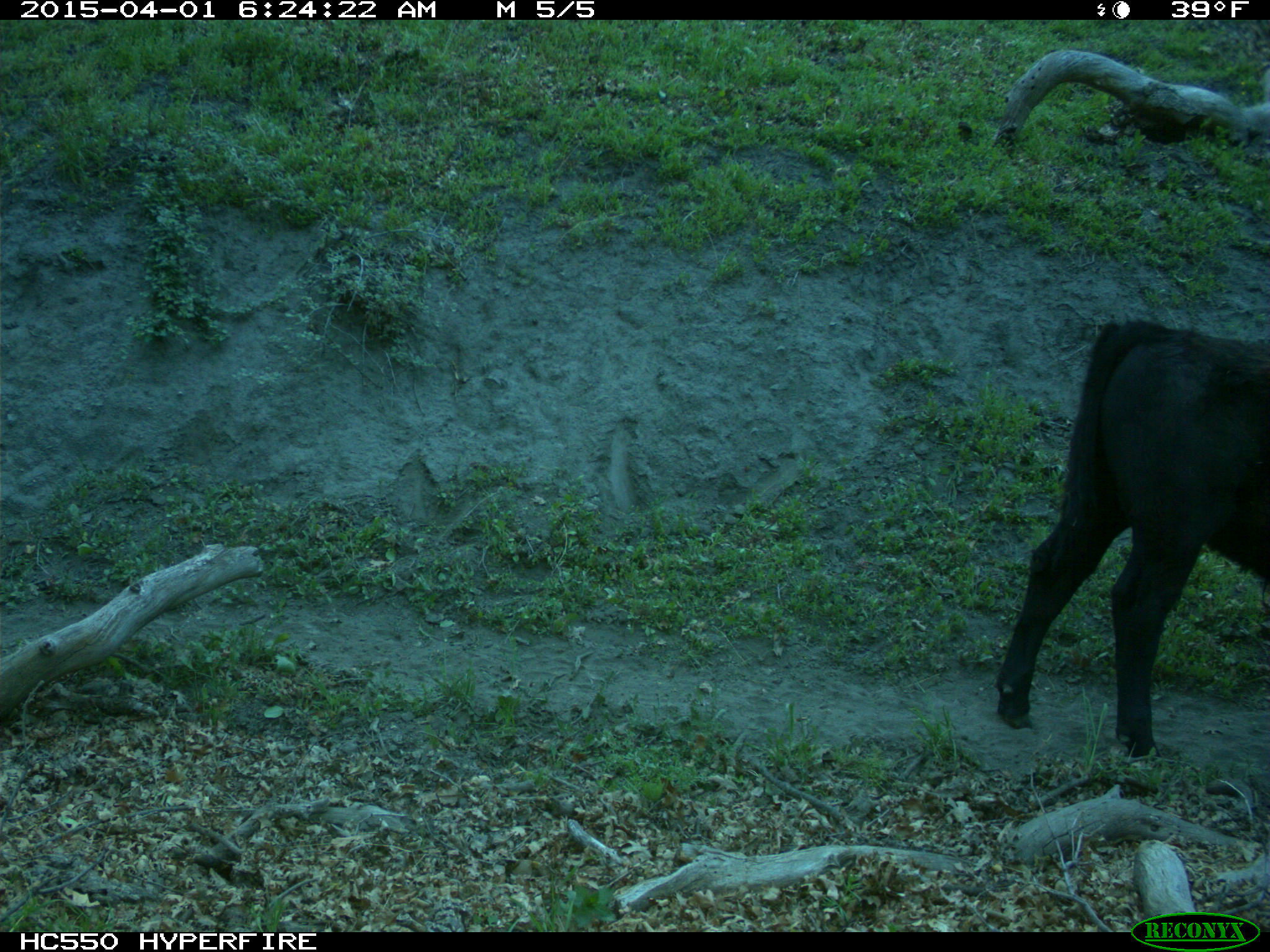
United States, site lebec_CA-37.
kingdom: Animalia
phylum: Chordata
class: Mammalia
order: Artiodactyla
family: Bovidae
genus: Bos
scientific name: Bos taurus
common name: domestic cow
Bos taurus (domestic cow).